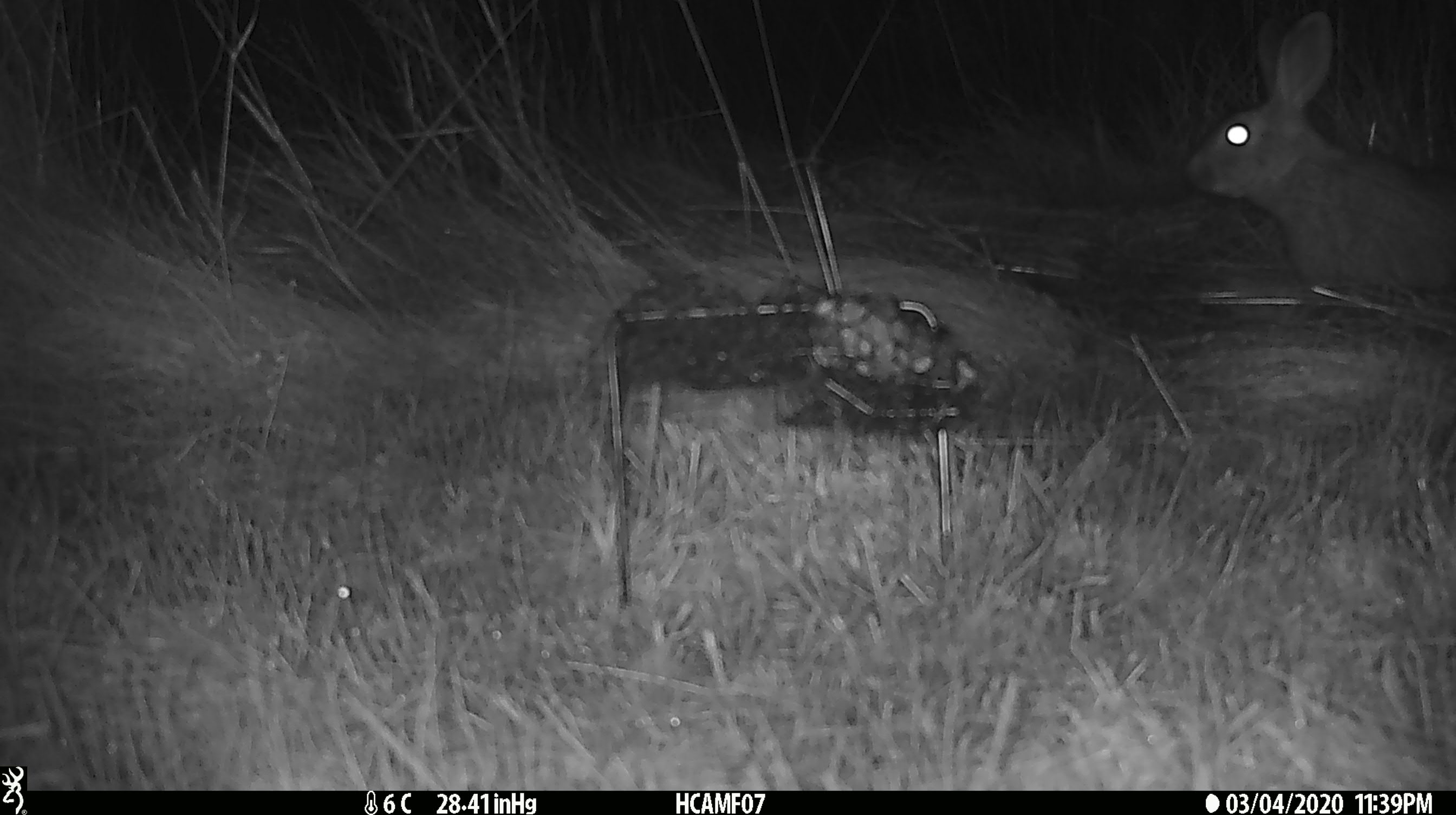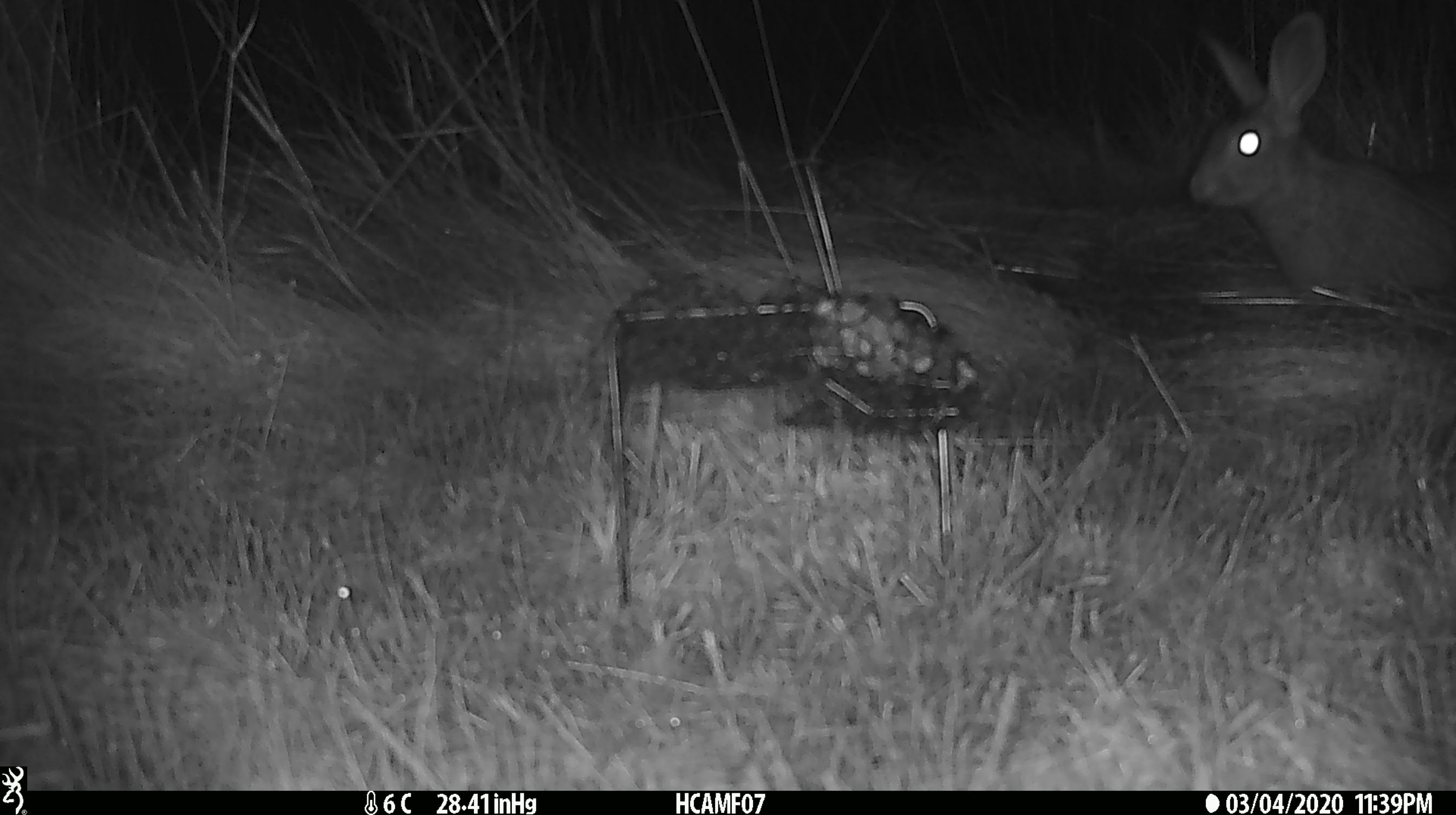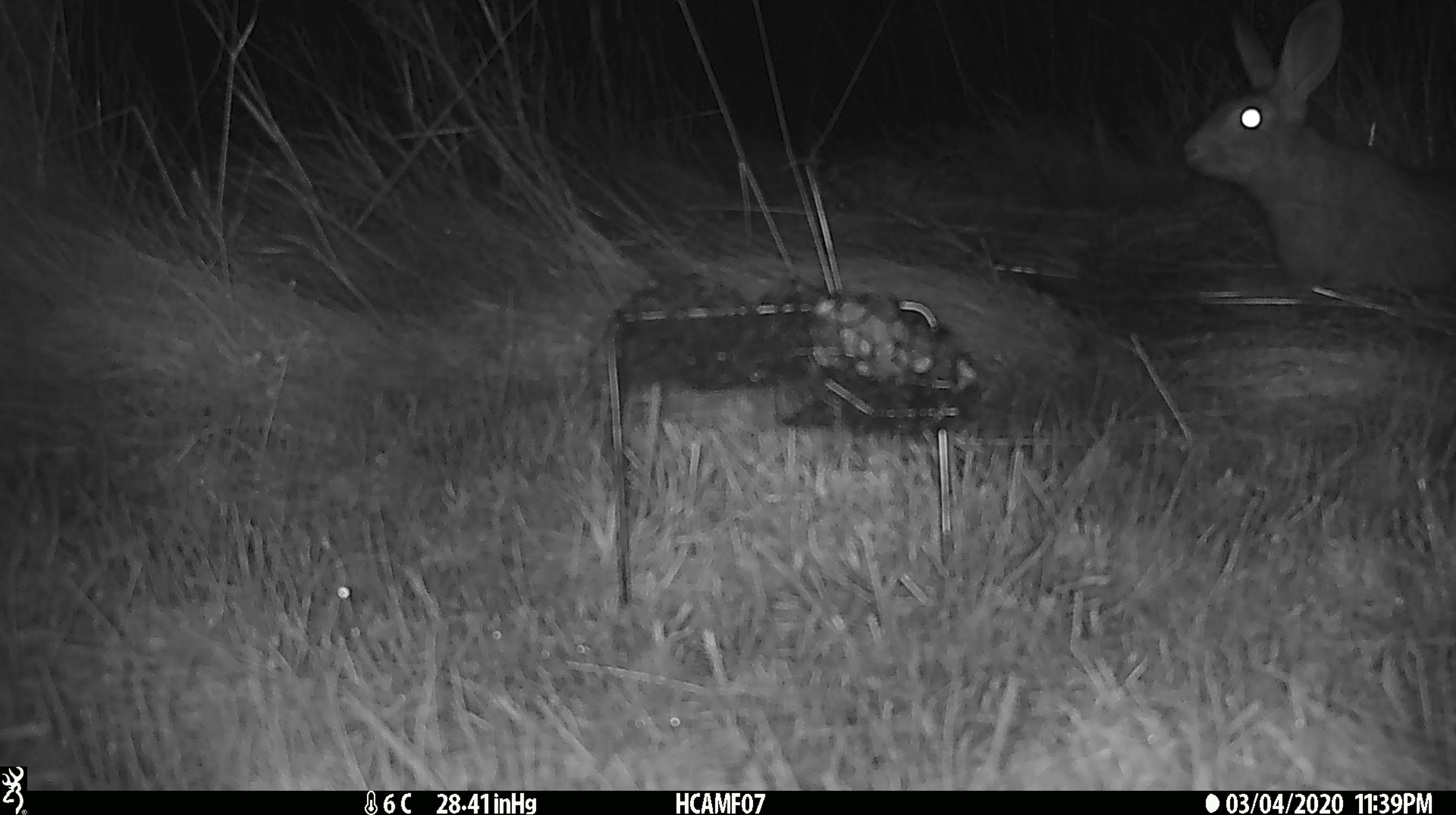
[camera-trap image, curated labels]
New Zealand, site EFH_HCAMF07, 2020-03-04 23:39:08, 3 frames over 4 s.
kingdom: Animalia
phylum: Chordata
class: Mammalia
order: Lagomorpha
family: Leporidae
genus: Lepus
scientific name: Lepus europaeus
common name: brown hare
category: hare